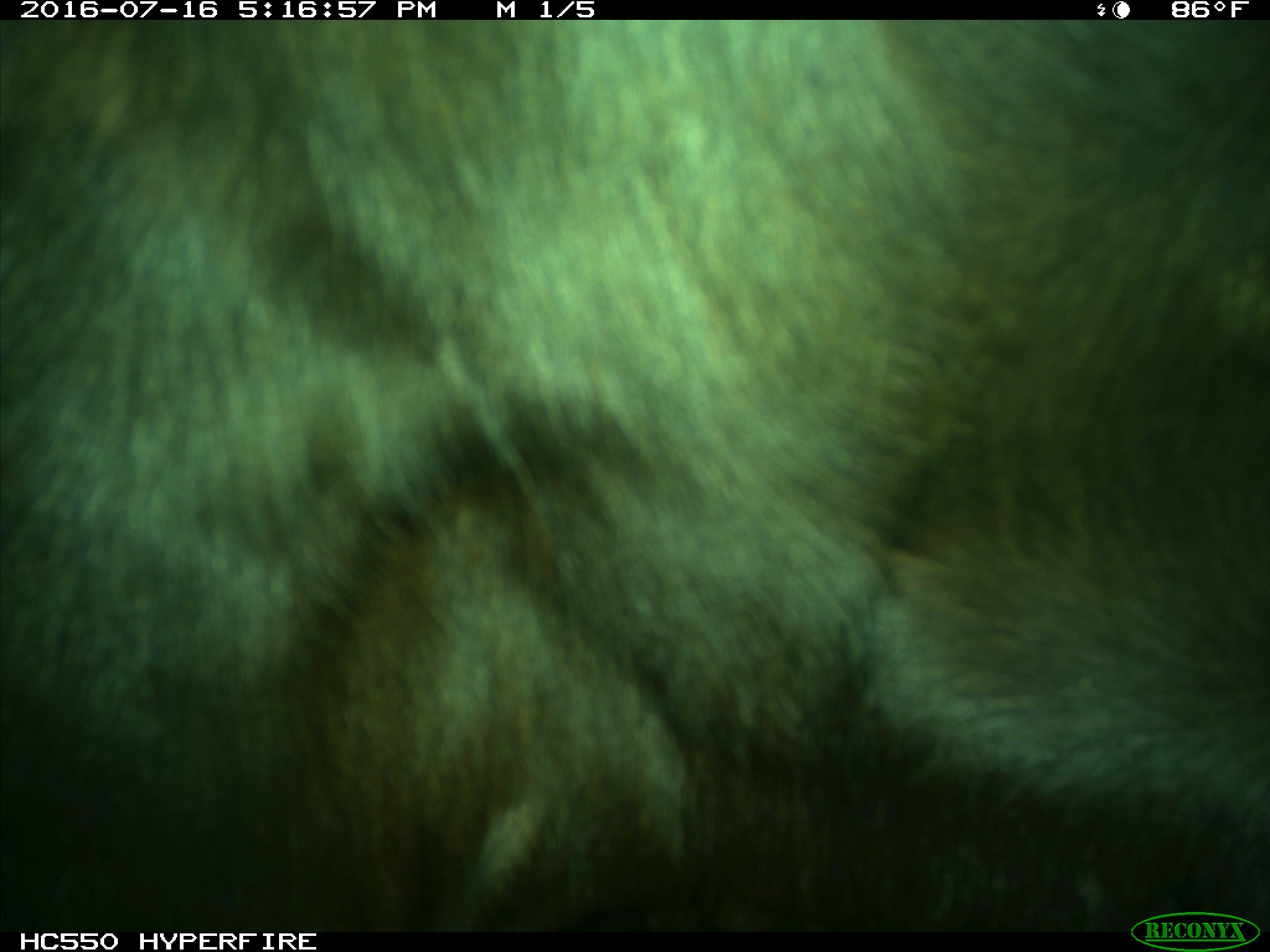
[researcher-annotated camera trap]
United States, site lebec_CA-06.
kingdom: Animalia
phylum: Chordata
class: Mammalia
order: Artiodactyla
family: Bovidae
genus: Bos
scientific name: Bos taurus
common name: domestic cow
Bos taurus (domestic cow).